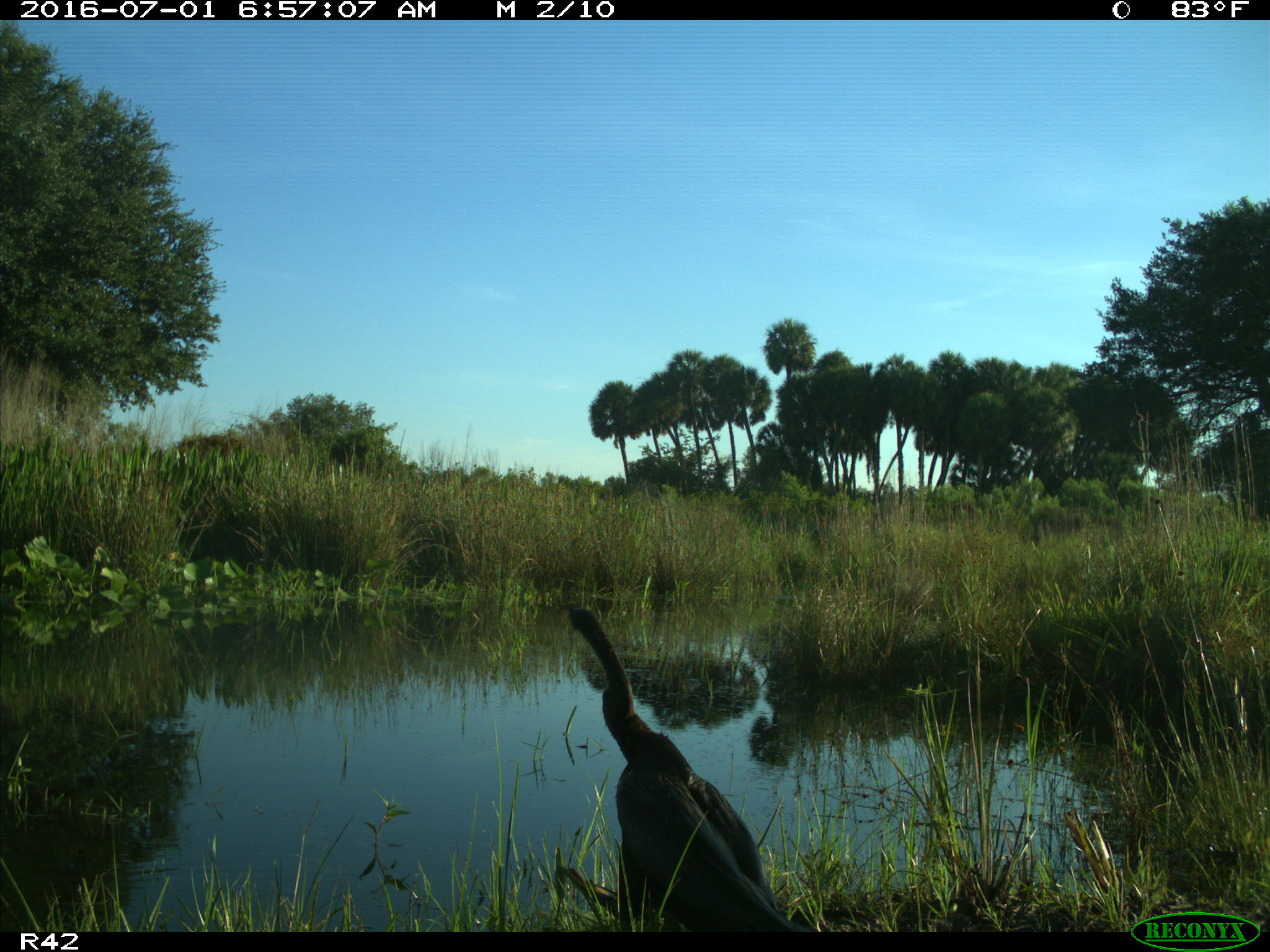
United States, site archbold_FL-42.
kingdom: Animalia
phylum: Chordata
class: Aves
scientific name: Aves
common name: birds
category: unidentified bird